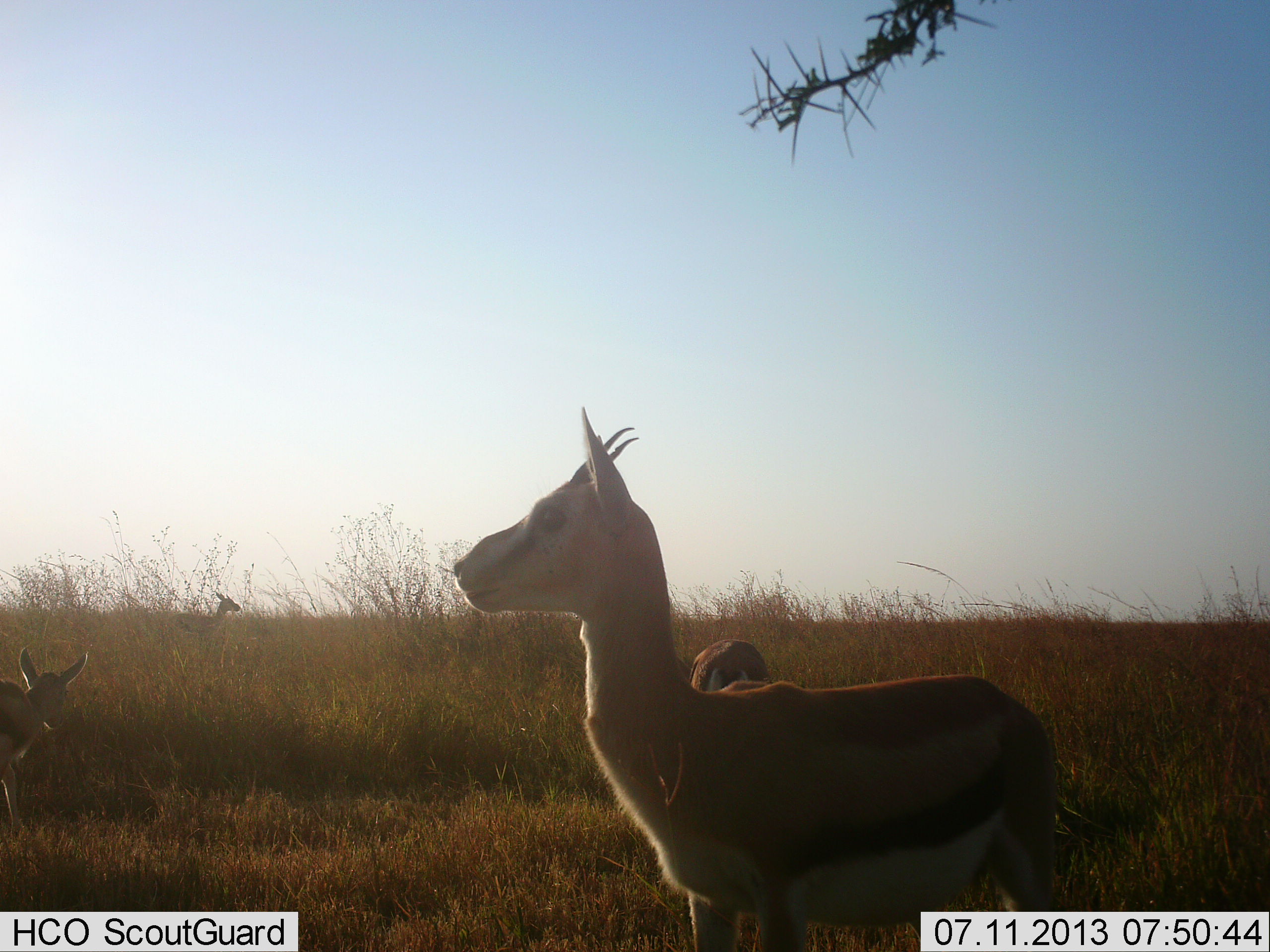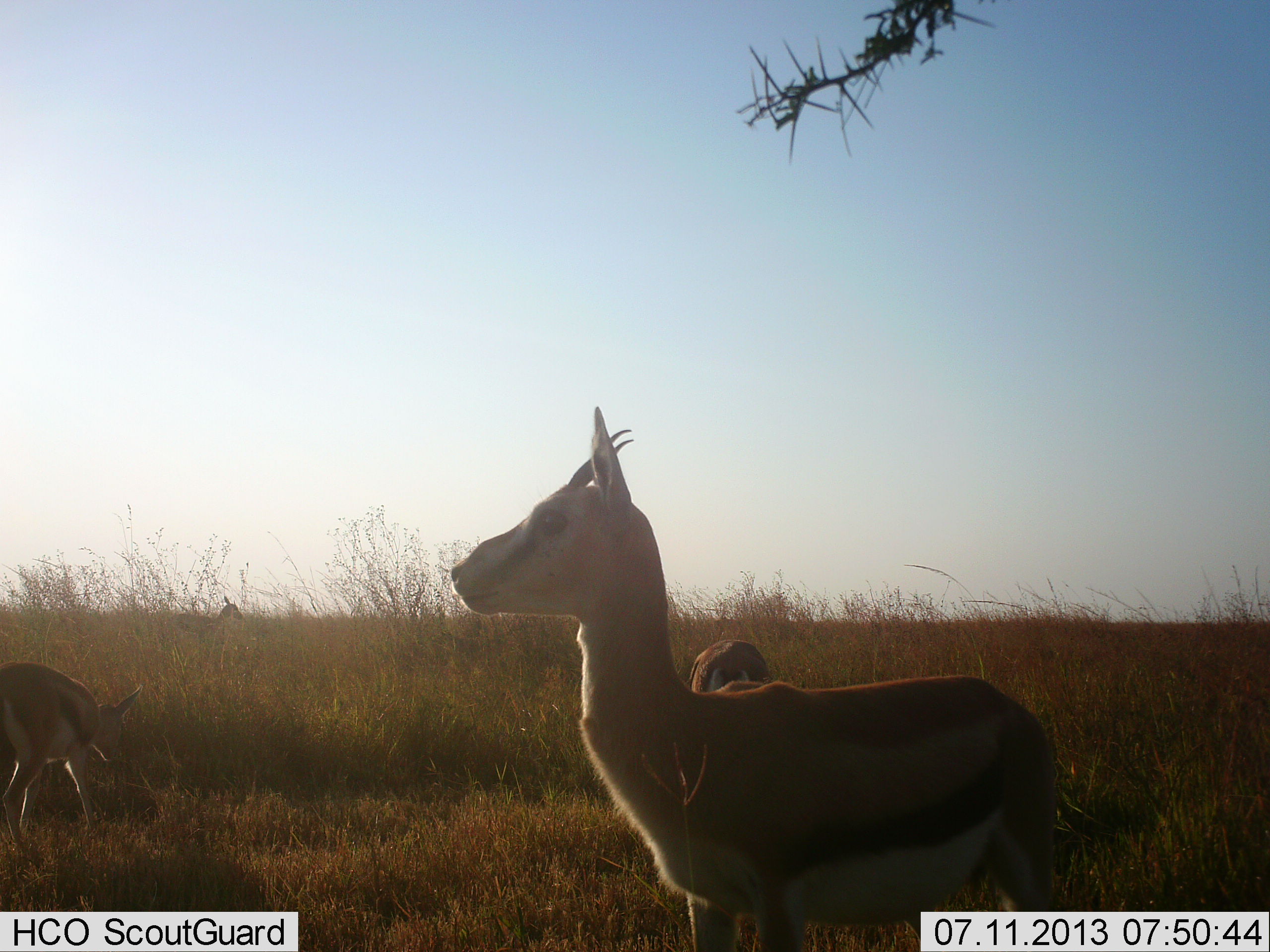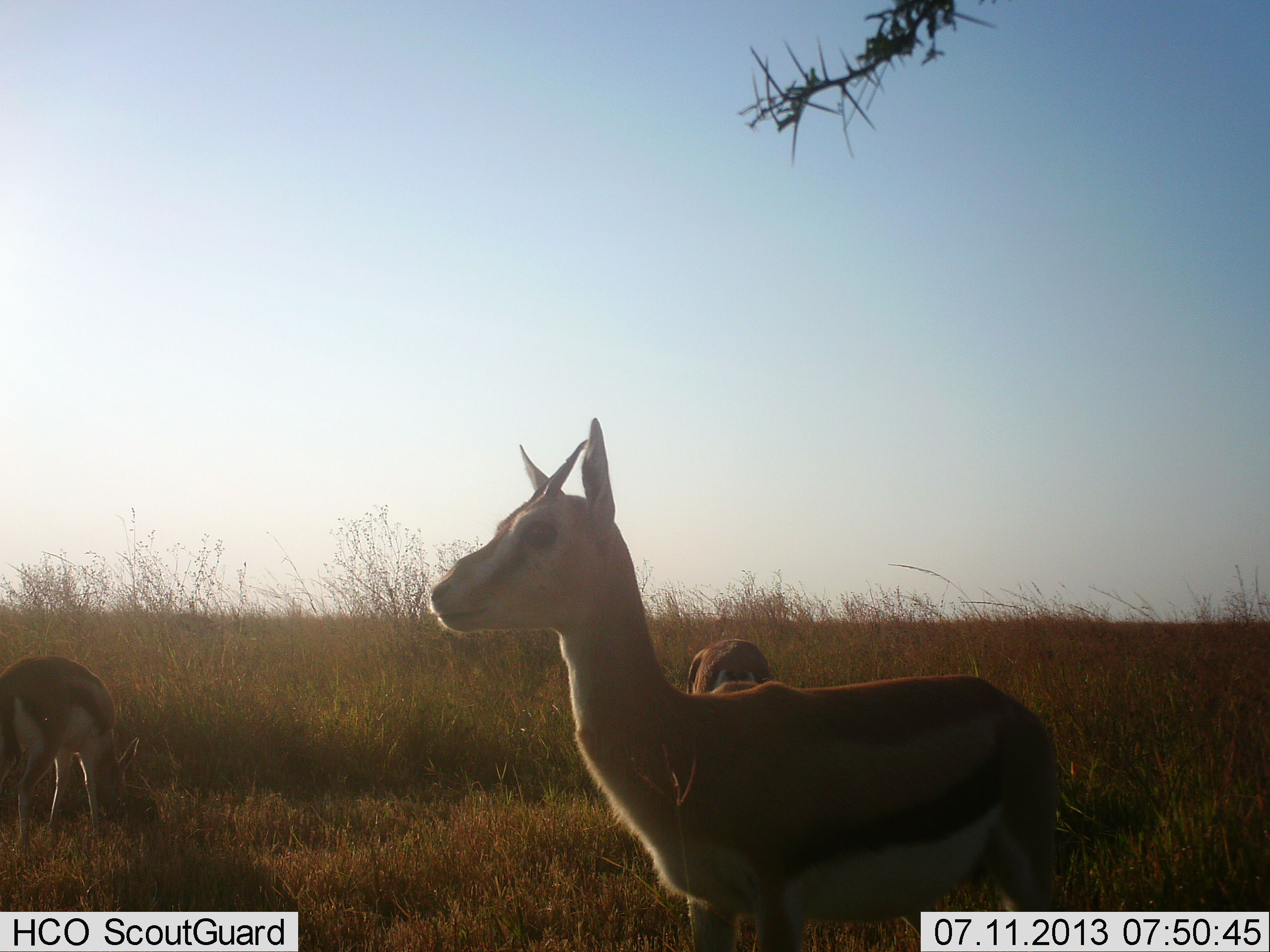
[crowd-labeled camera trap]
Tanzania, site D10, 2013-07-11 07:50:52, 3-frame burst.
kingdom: Animalia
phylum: Chordata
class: Mammalia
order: Artiodactyla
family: Bovidae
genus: Eudorcas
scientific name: Eudorcas thomsonii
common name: thomson's gazelle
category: gazellethomsons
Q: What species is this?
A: Gazellethomsons (thomson's gazelle) (Eudorcas thomsonii).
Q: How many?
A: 4.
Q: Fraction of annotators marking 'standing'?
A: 89%.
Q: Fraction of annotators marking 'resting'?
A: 0%.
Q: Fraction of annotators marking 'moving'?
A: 15%.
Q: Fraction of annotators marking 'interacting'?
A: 0%.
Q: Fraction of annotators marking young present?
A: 4%.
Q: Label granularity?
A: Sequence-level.